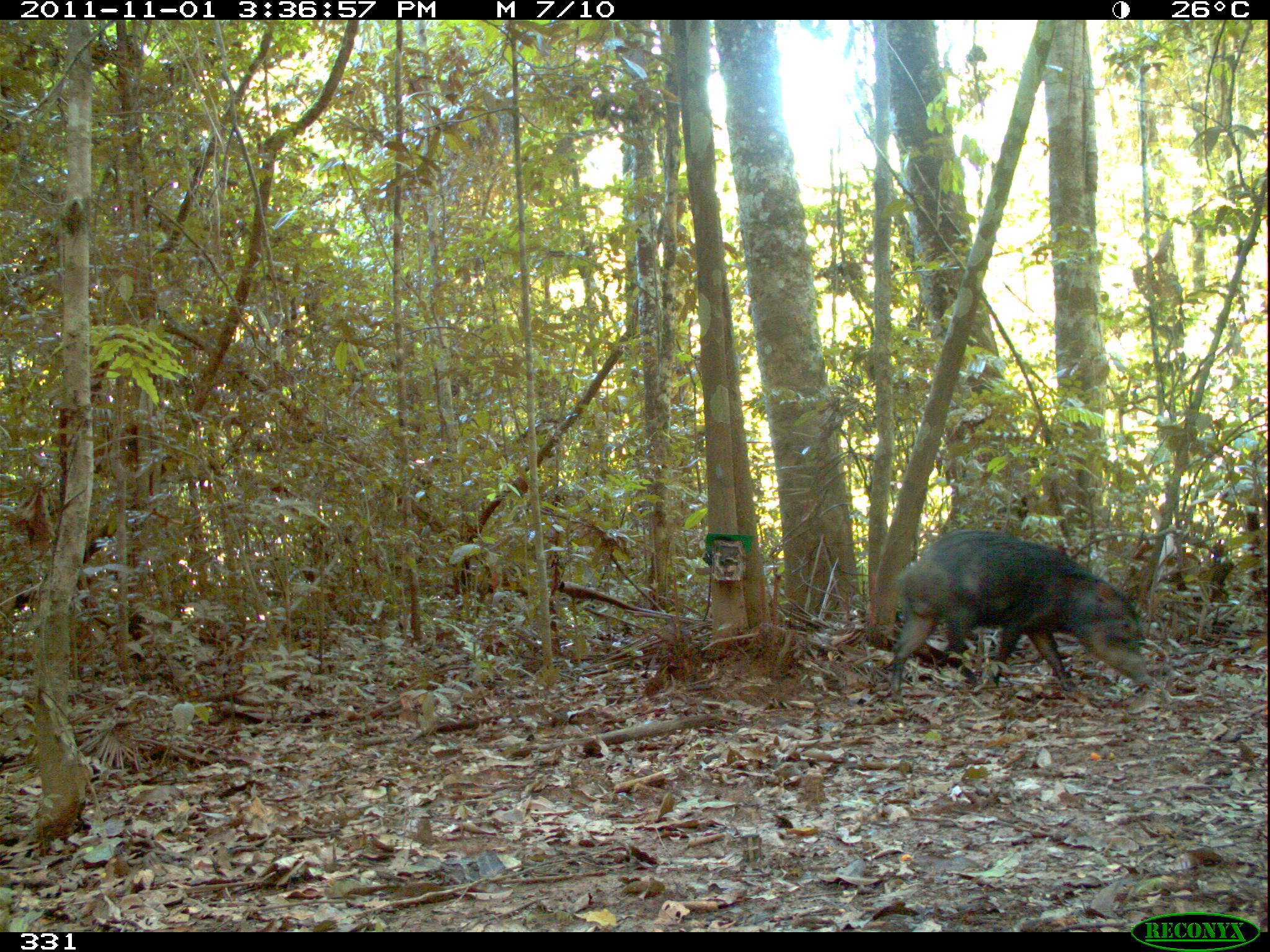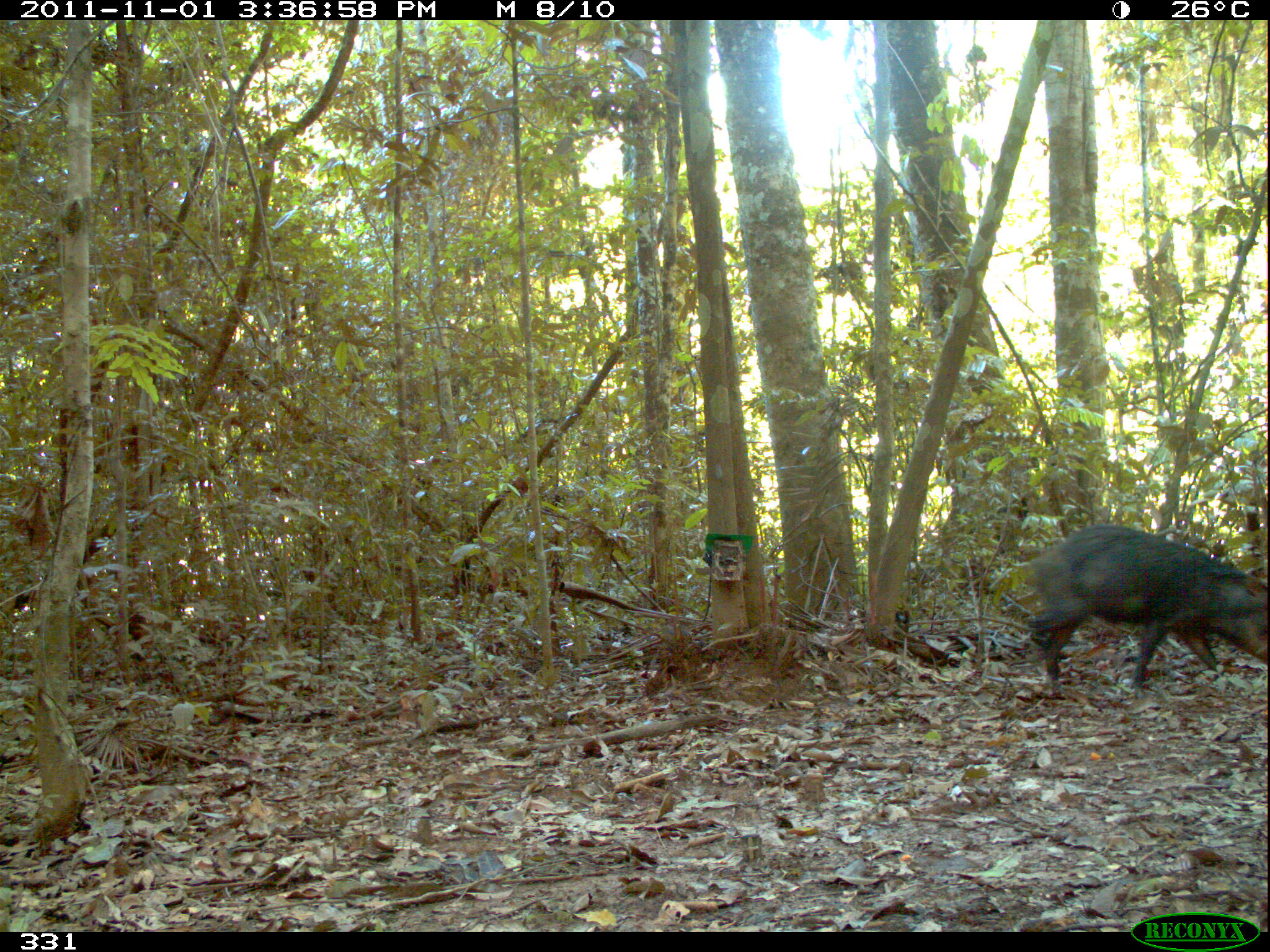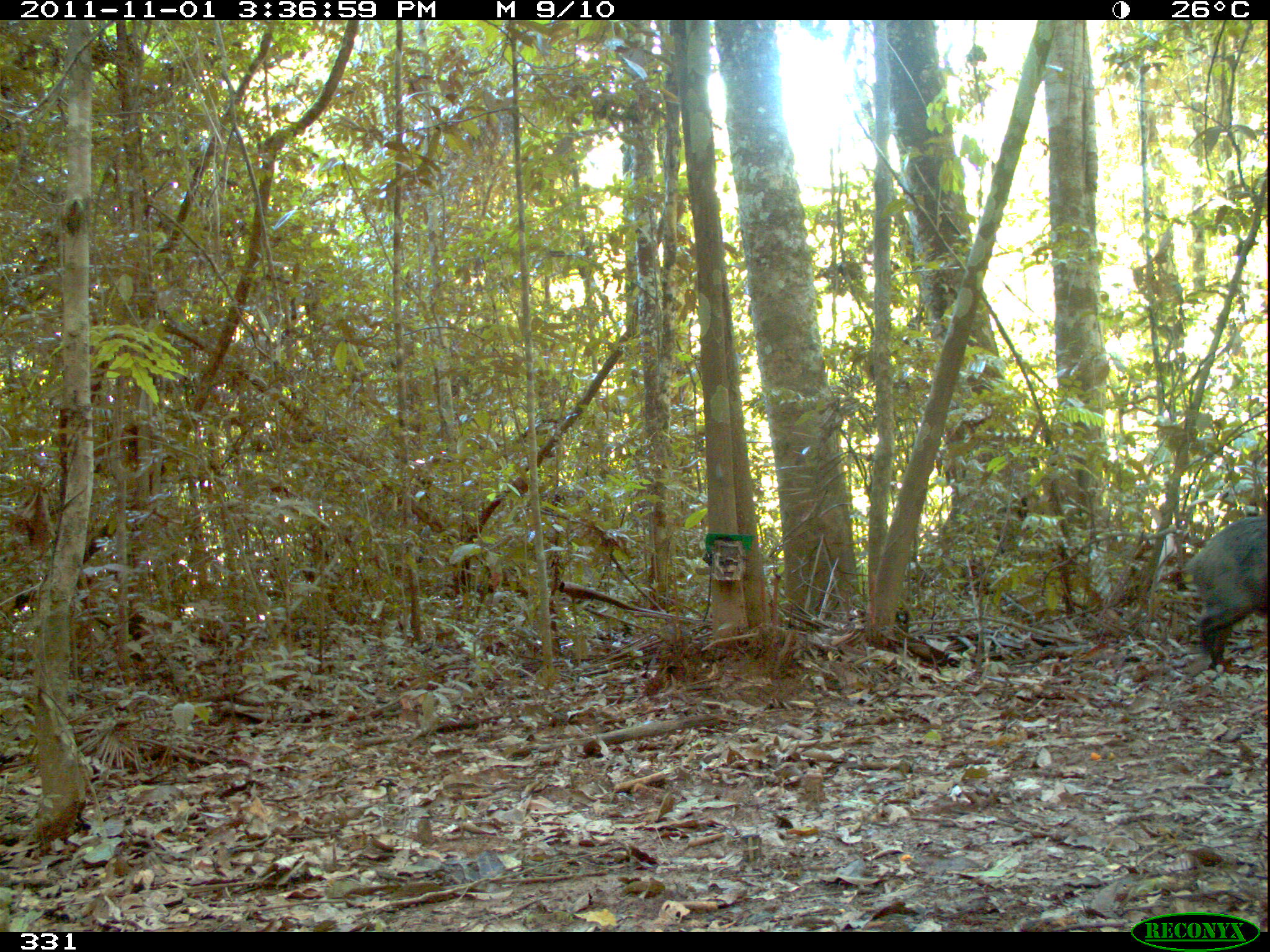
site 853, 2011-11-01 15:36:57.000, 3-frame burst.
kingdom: Animalia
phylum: Chordata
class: Mammalia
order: Artiodactyla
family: Tayassuidae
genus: Tayassu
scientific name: Tayassu pecari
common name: white-lipped peccary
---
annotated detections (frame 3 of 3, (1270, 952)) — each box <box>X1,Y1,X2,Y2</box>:
tayassu pecari: <box>1183,515,1270,670</box>